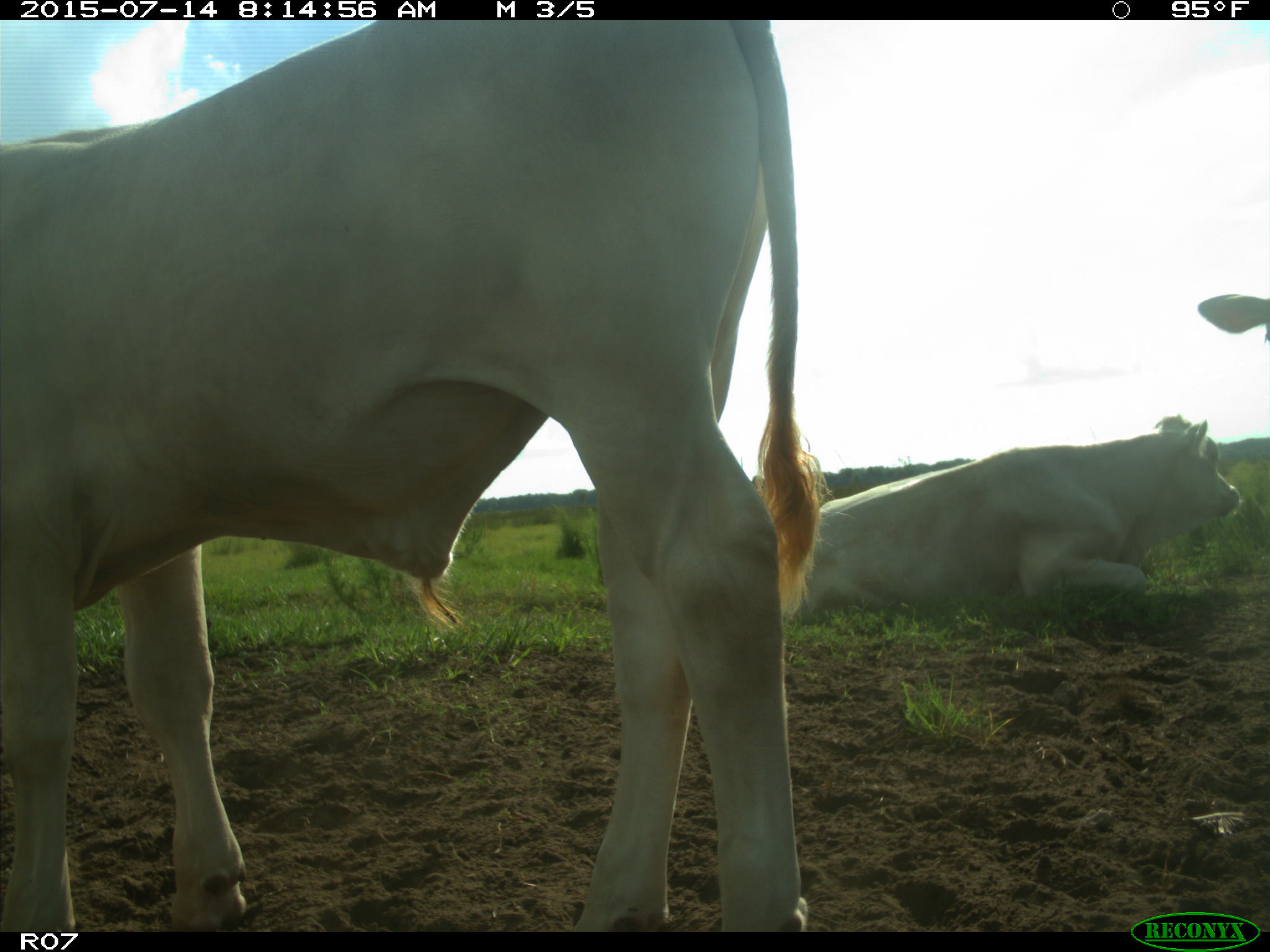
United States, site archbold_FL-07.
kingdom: Animalia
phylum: Chordata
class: Mammalia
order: Artiodactyla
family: Bovidae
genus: Bos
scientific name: Bos taurus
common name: domestic cow